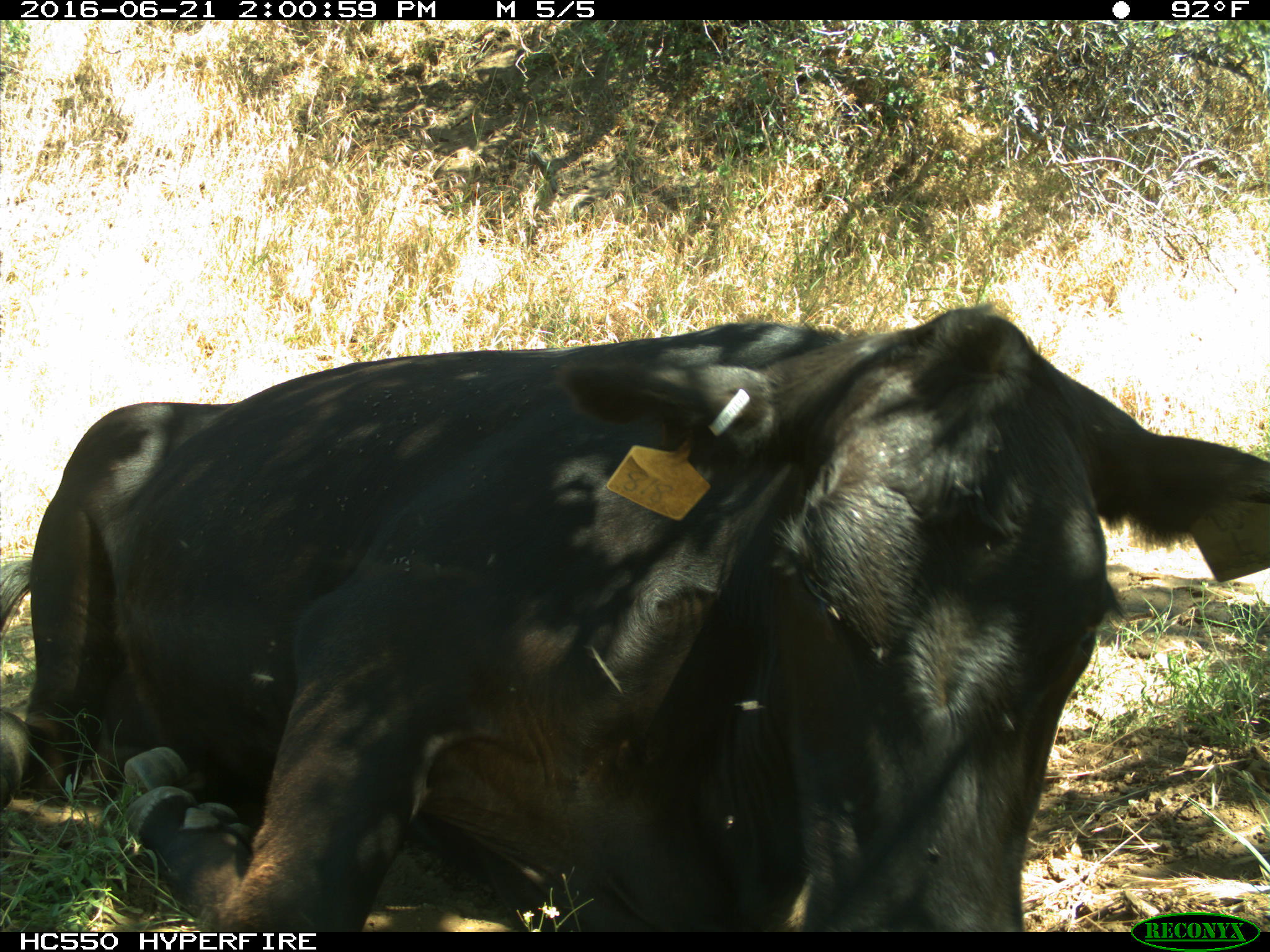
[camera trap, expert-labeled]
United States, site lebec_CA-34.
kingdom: Animalia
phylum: Chordata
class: Mammalia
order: Artiodactyla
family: Bovidae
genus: Bos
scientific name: Bos taurus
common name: domestic cow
Bos taurus (domestic cow).